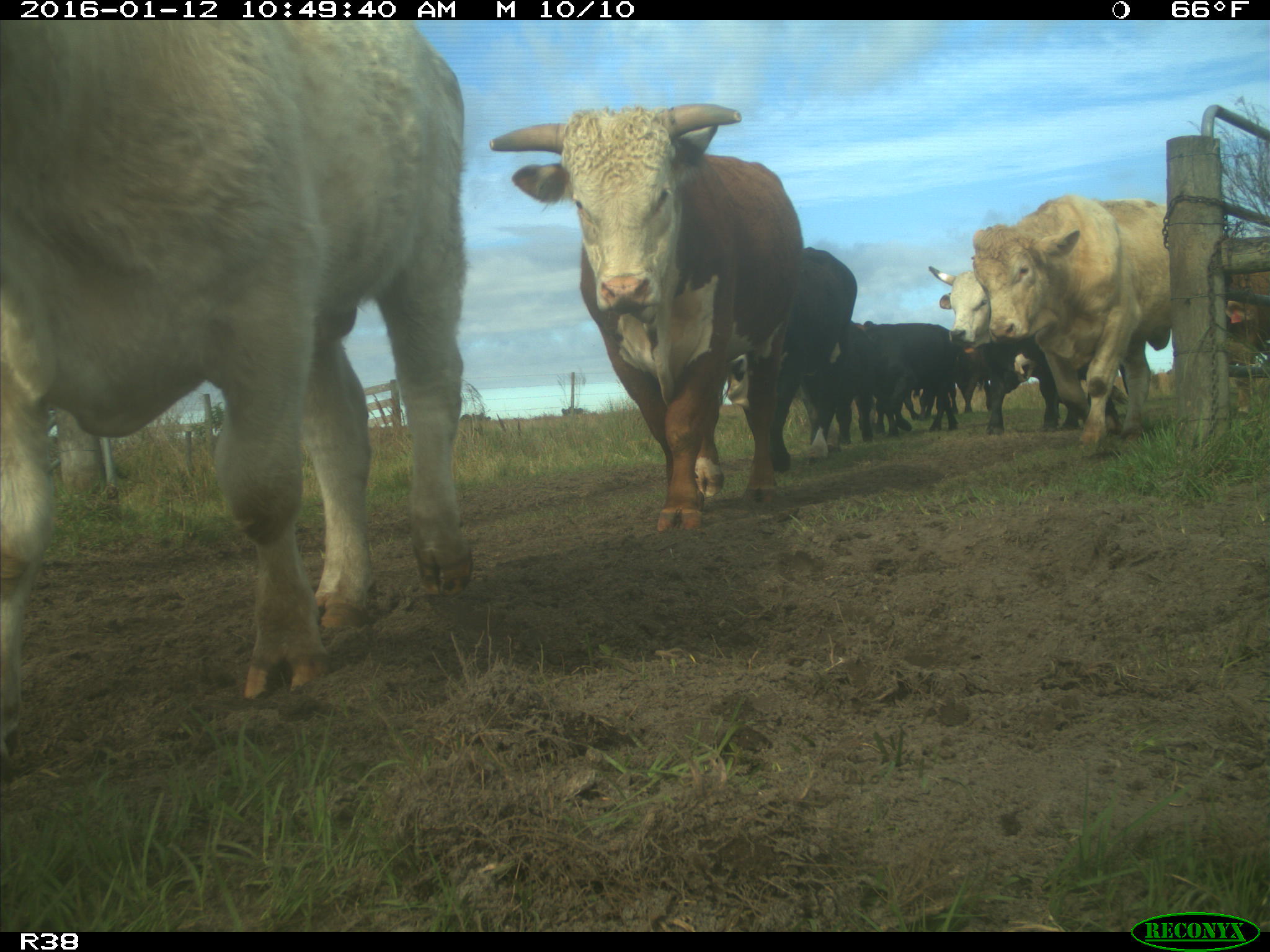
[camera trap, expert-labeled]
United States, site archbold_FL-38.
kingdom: Animalia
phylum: Chordata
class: Mammalia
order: Artiodactyla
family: Bovidae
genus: Bos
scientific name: Bos taurus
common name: domestic cow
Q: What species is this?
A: Bos taurus (domestic cow).